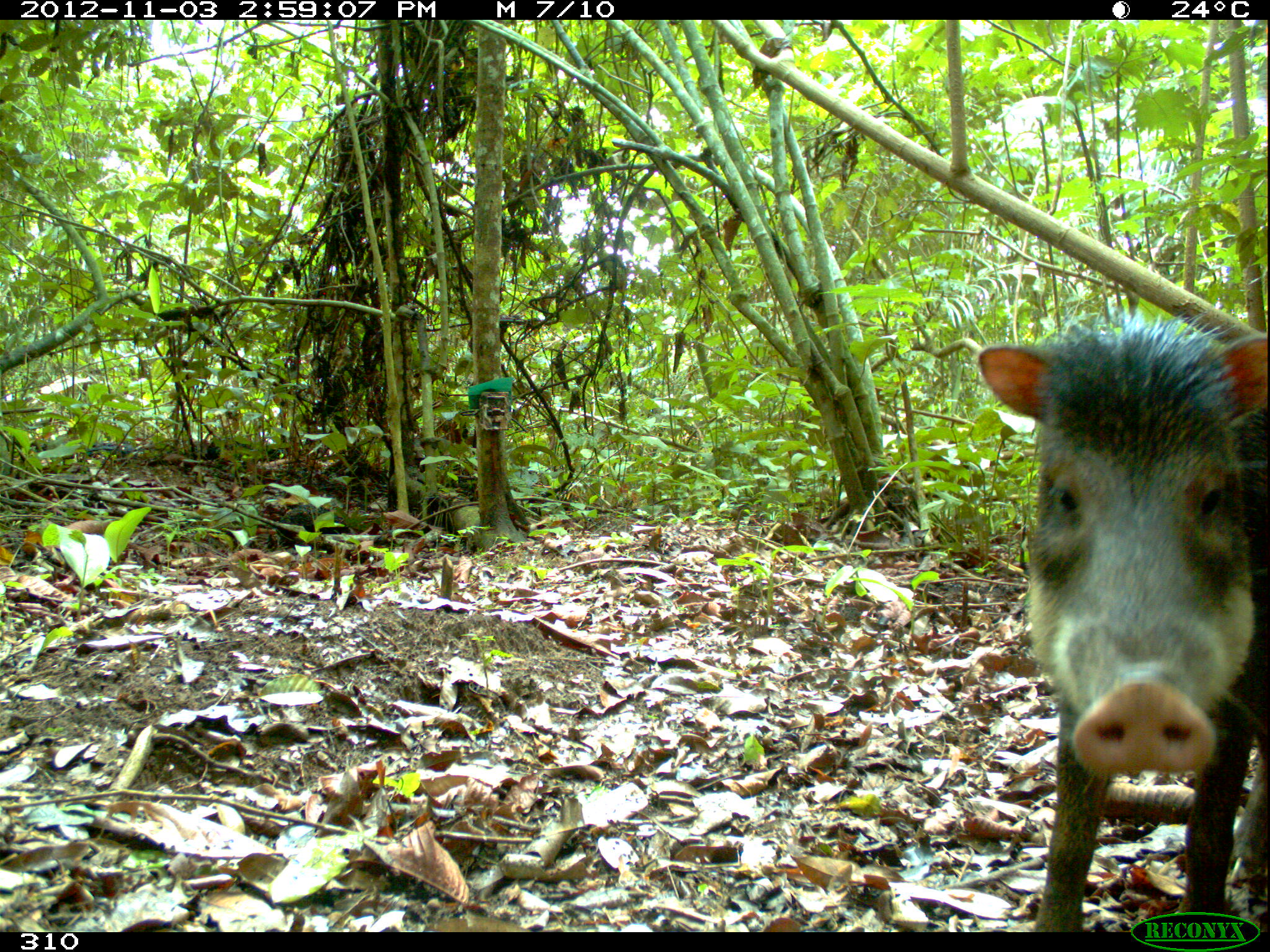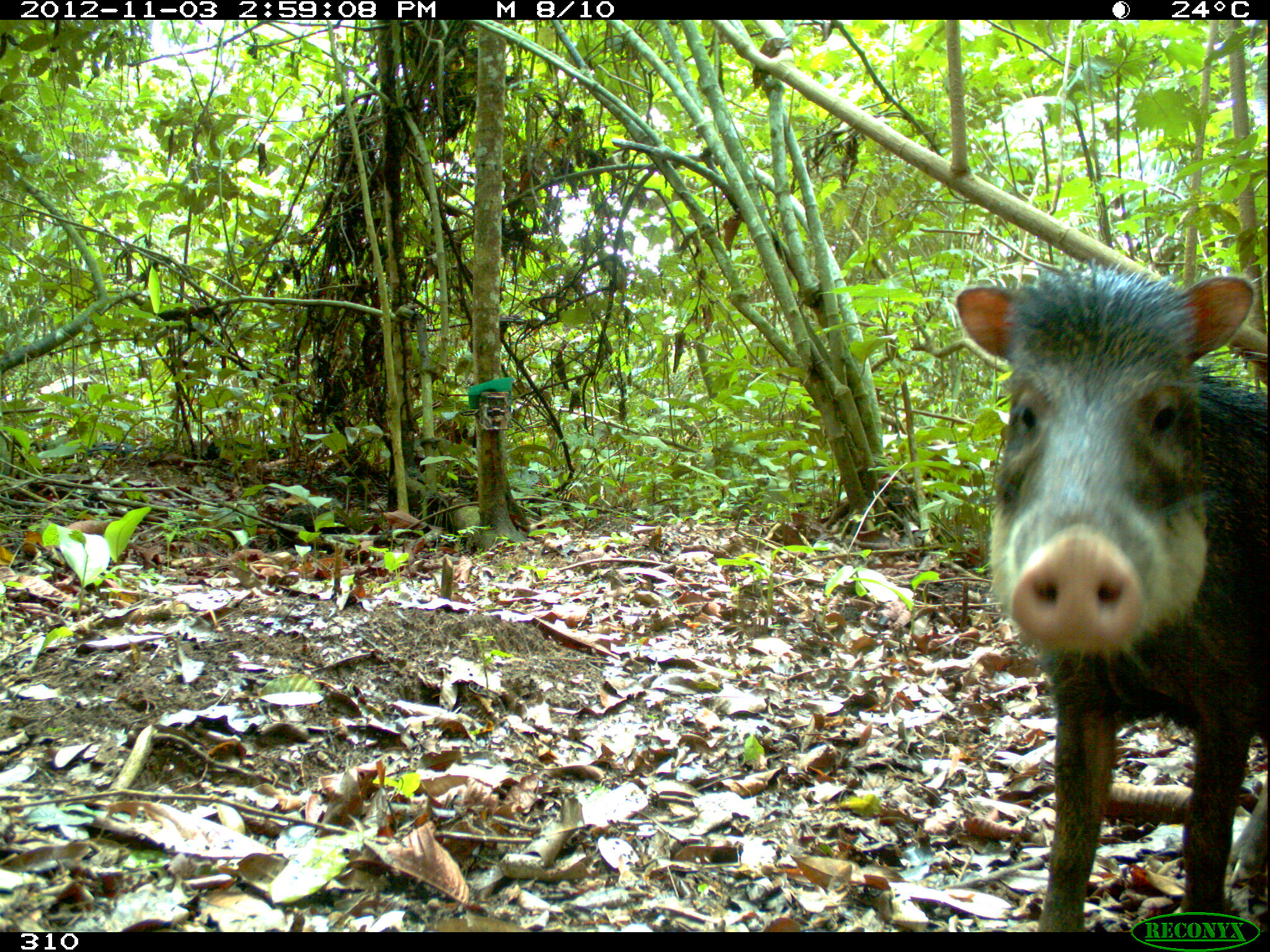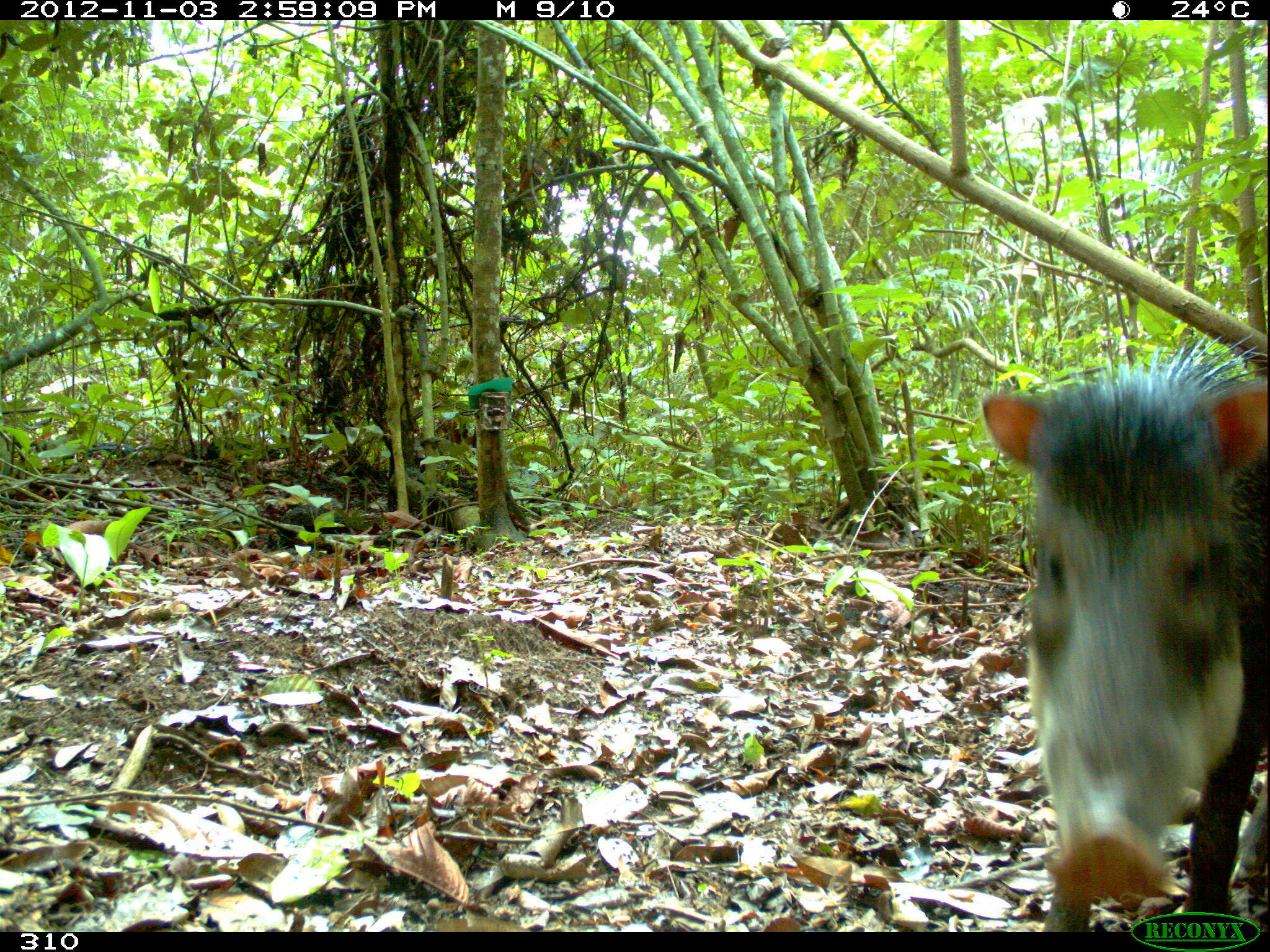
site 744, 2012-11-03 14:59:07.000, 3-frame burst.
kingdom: Animalia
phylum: Chordata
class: Mammalia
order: Artiodactyla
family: Tayassuidae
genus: Tayassu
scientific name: Tayassu pecari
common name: white-lipped peccary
Tayassu pecari (white-lipped peccary).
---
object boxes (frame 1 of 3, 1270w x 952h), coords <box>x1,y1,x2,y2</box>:
tayassu pecari: <box>971,305,1269,931</box>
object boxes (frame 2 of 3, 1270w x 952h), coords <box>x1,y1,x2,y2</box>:
tayassu pecari: <box>954,256,1270,930</box>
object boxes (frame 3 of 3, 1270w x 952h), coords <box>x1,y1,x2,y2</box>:
tayassu pecari: <box>979,331,1270,933</box>